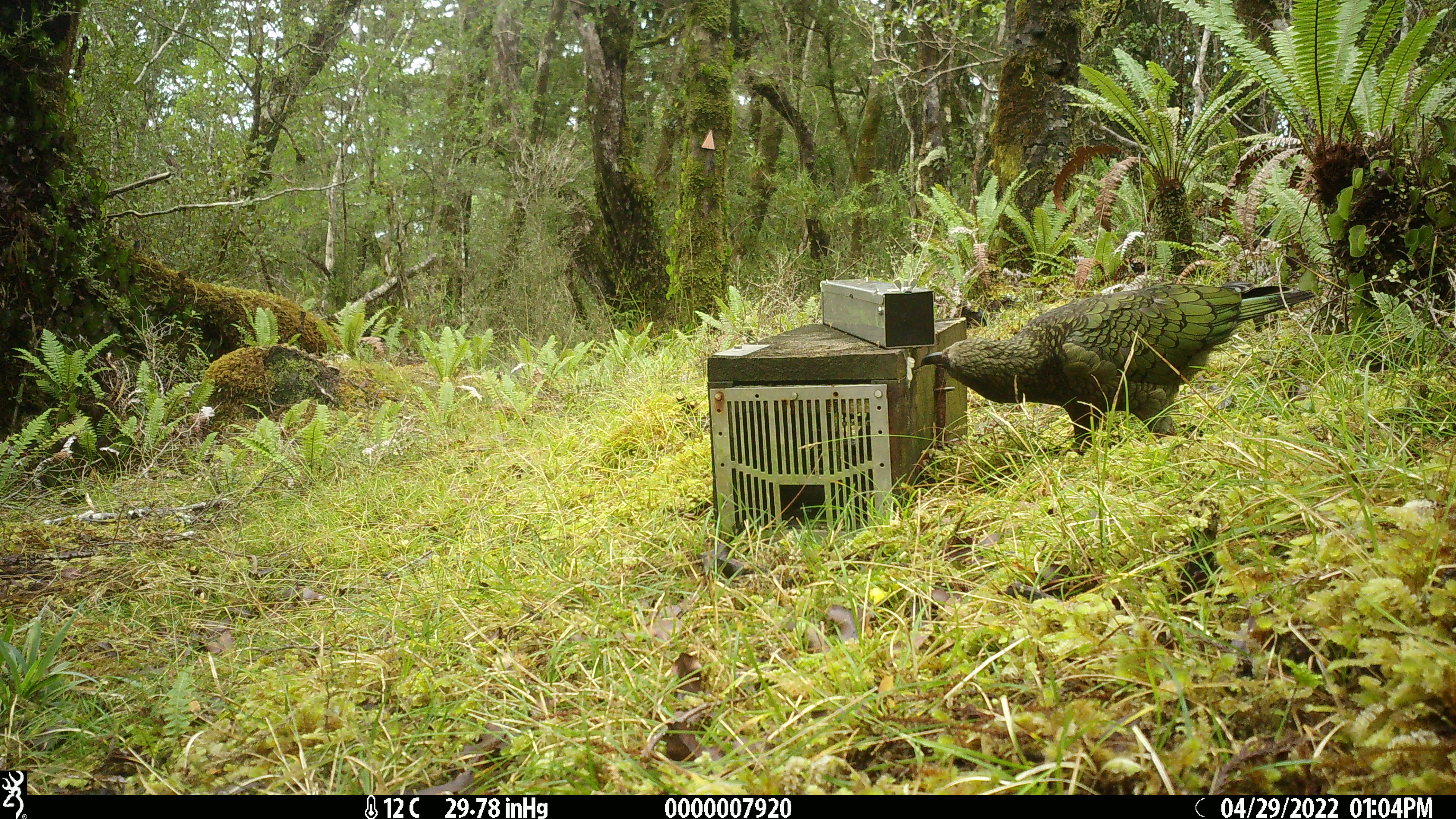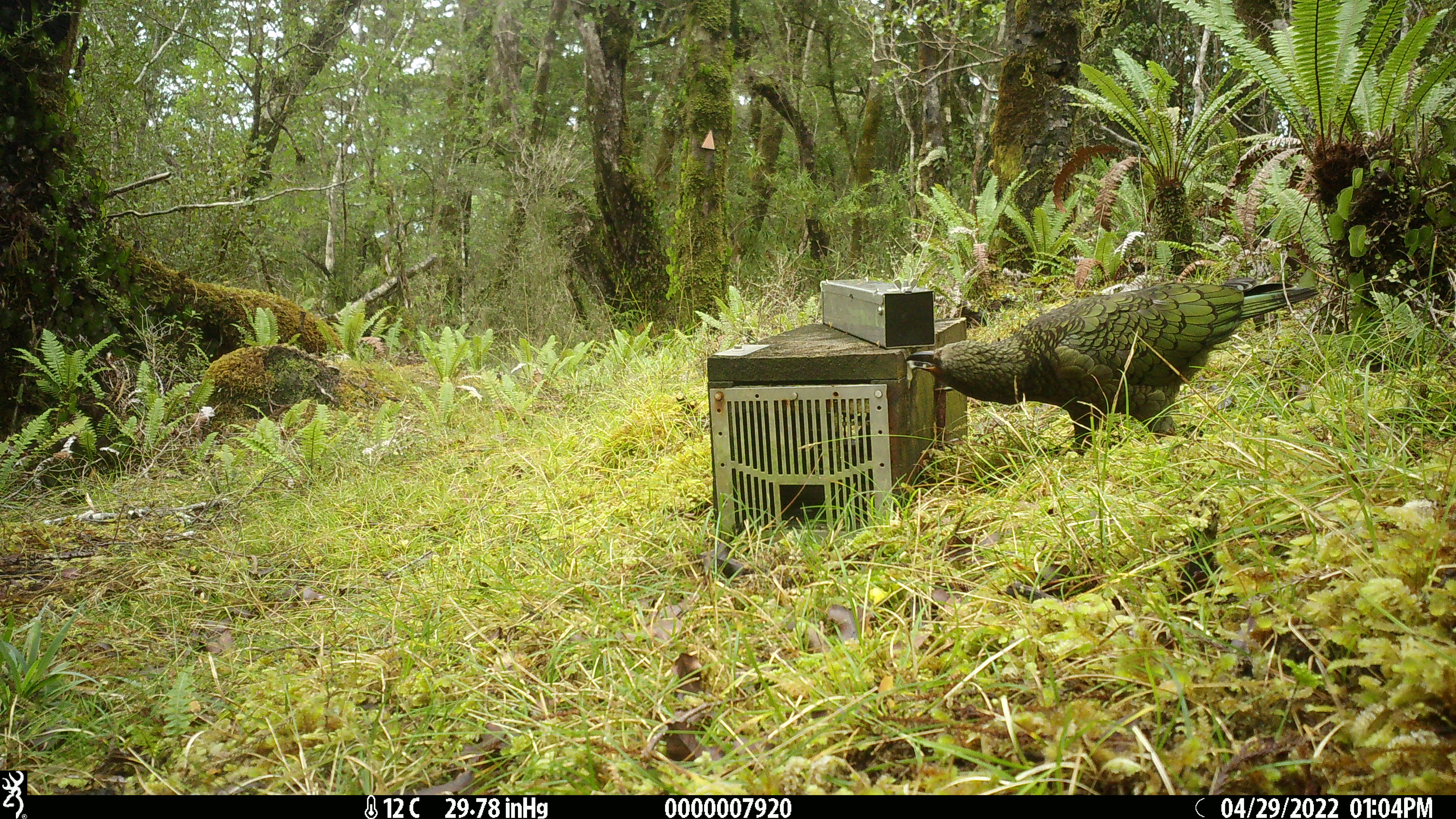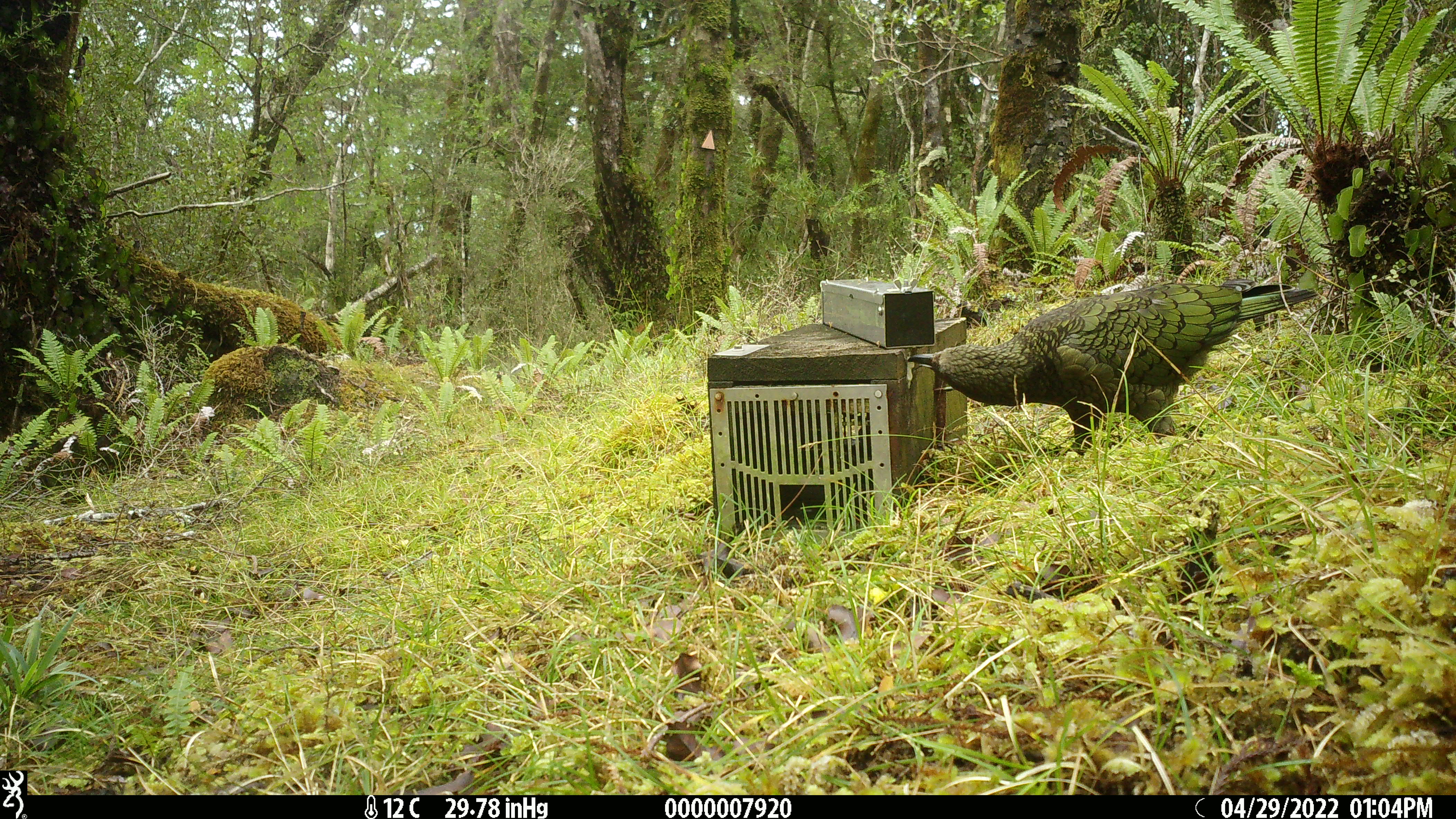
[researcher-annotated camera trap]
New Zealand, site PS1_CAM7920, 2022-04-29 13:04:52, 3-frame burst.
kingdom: Animalia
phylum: Chordata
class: Aves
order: Psittaciformes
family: Strigopidae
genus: Nestor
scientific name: Nestor notabilis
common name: kea